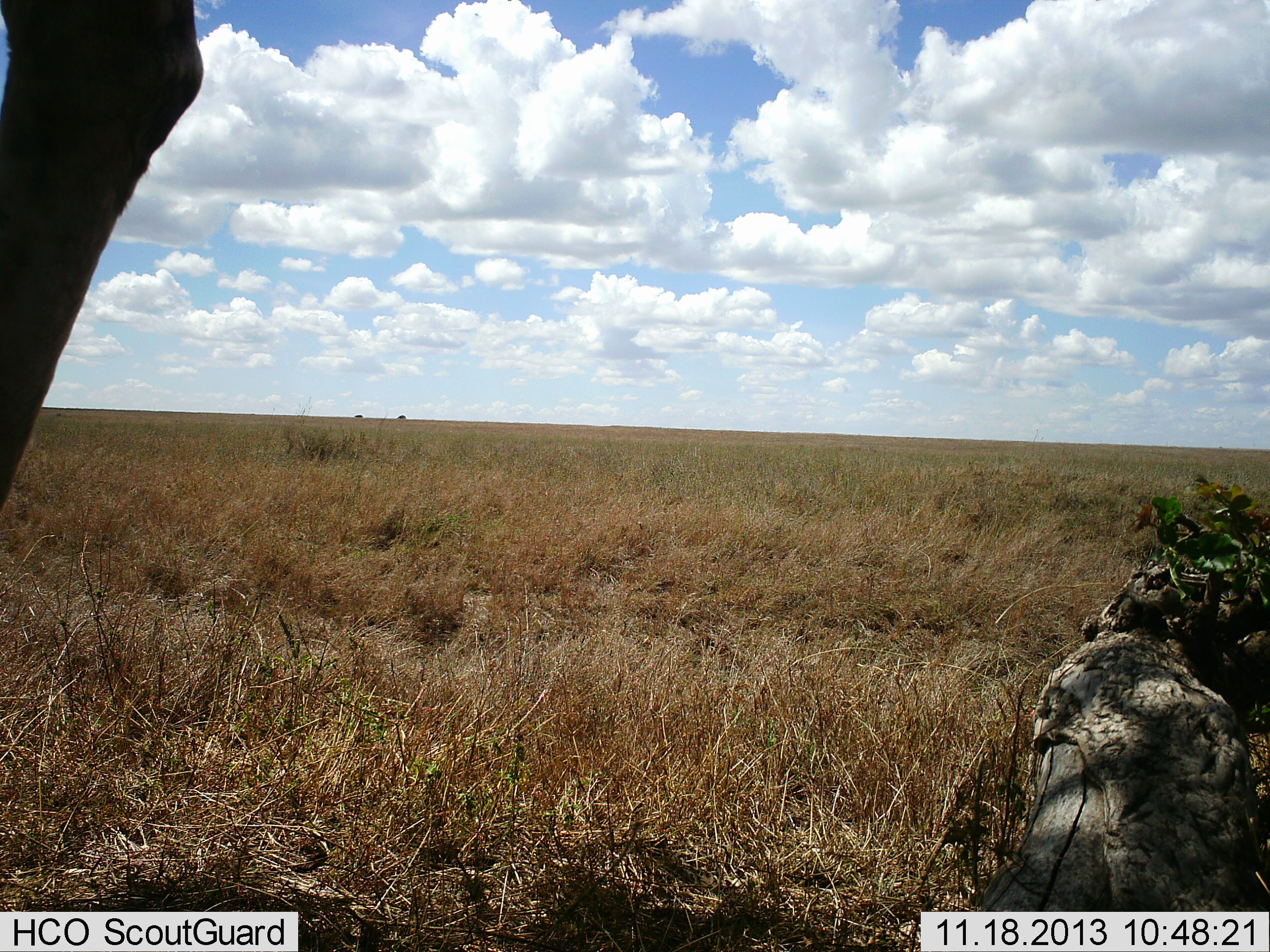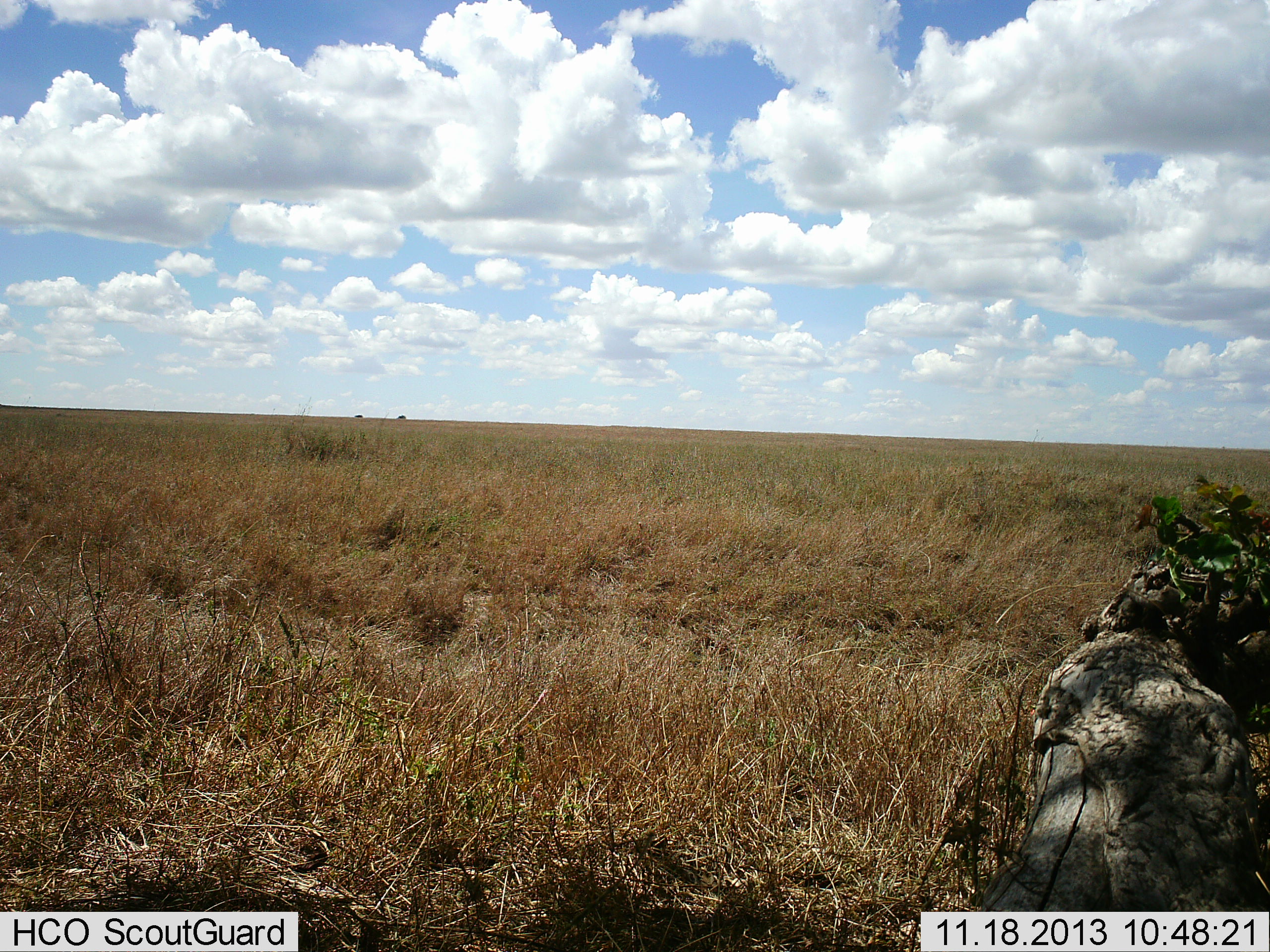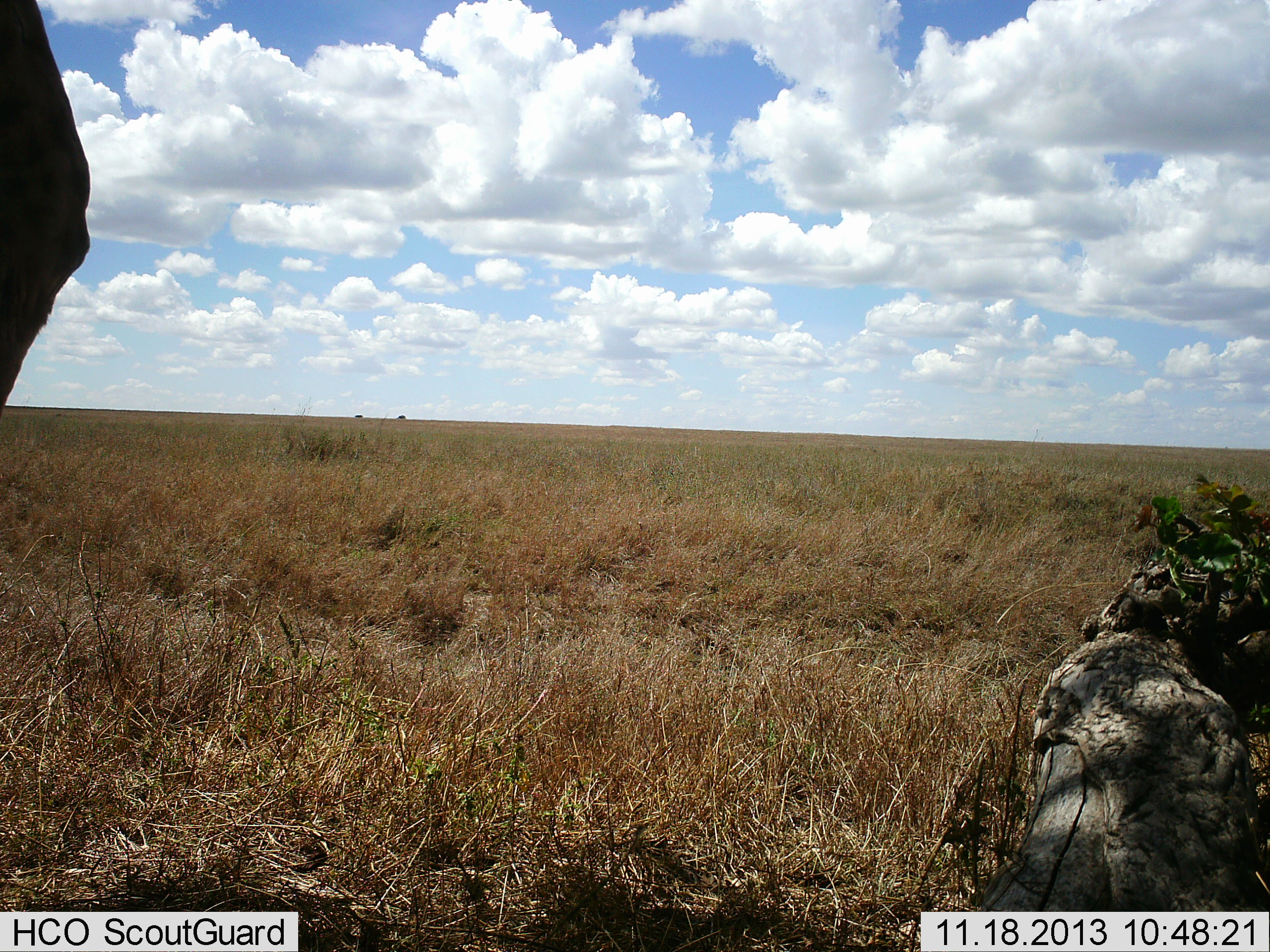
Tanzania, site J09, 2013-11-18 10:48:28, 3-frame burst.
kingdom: Animalia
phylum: Chordata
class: Mammalia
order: Artiodactyla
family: Giraffidae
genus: Giraffa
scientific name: Giraffa camelopardalis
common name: giraffe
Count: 1.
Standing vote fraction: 33%.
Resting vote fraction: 0%.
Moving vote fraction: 67%.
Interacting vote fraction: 0%.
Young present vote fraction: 0%.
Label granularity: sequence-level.